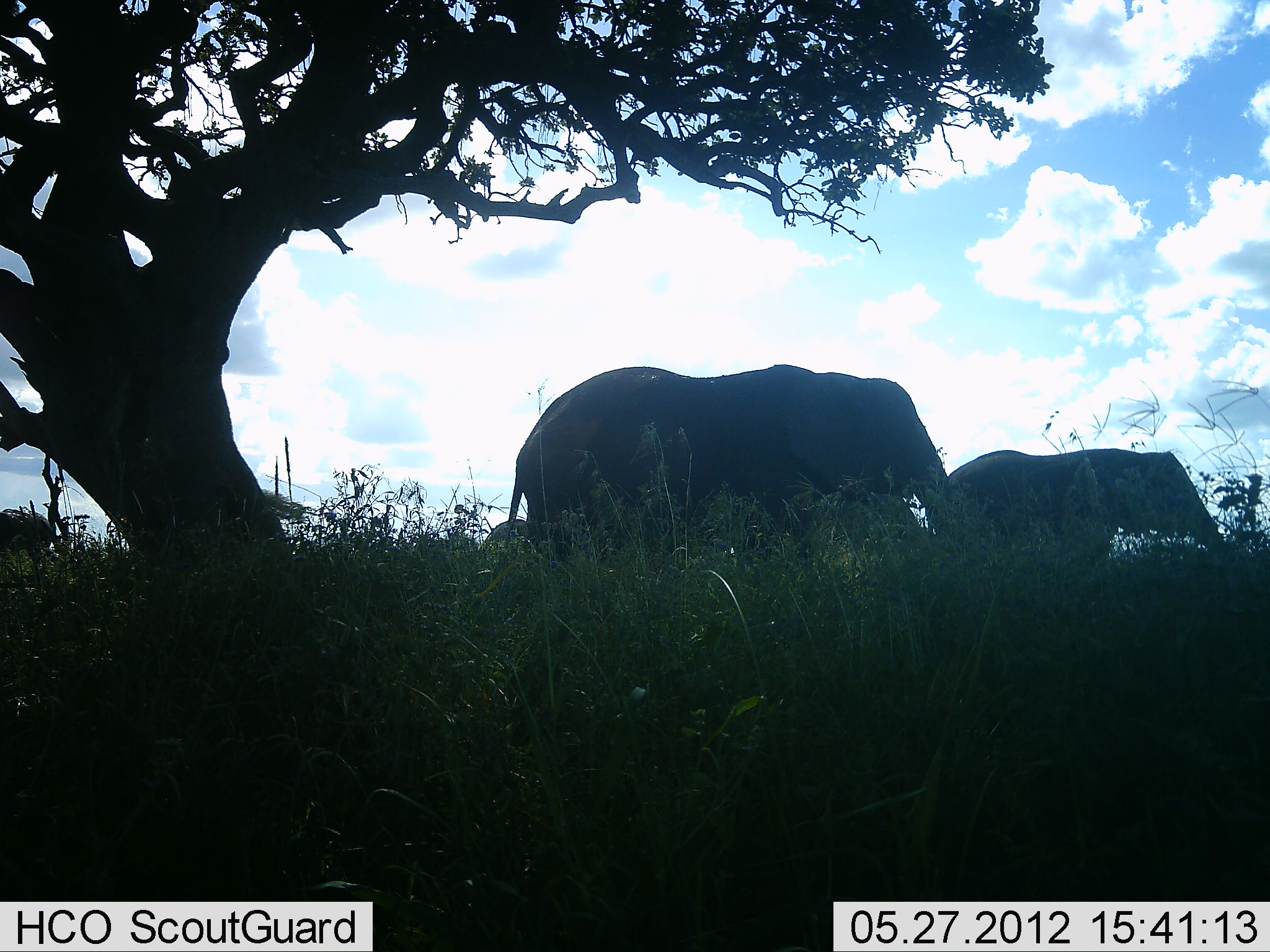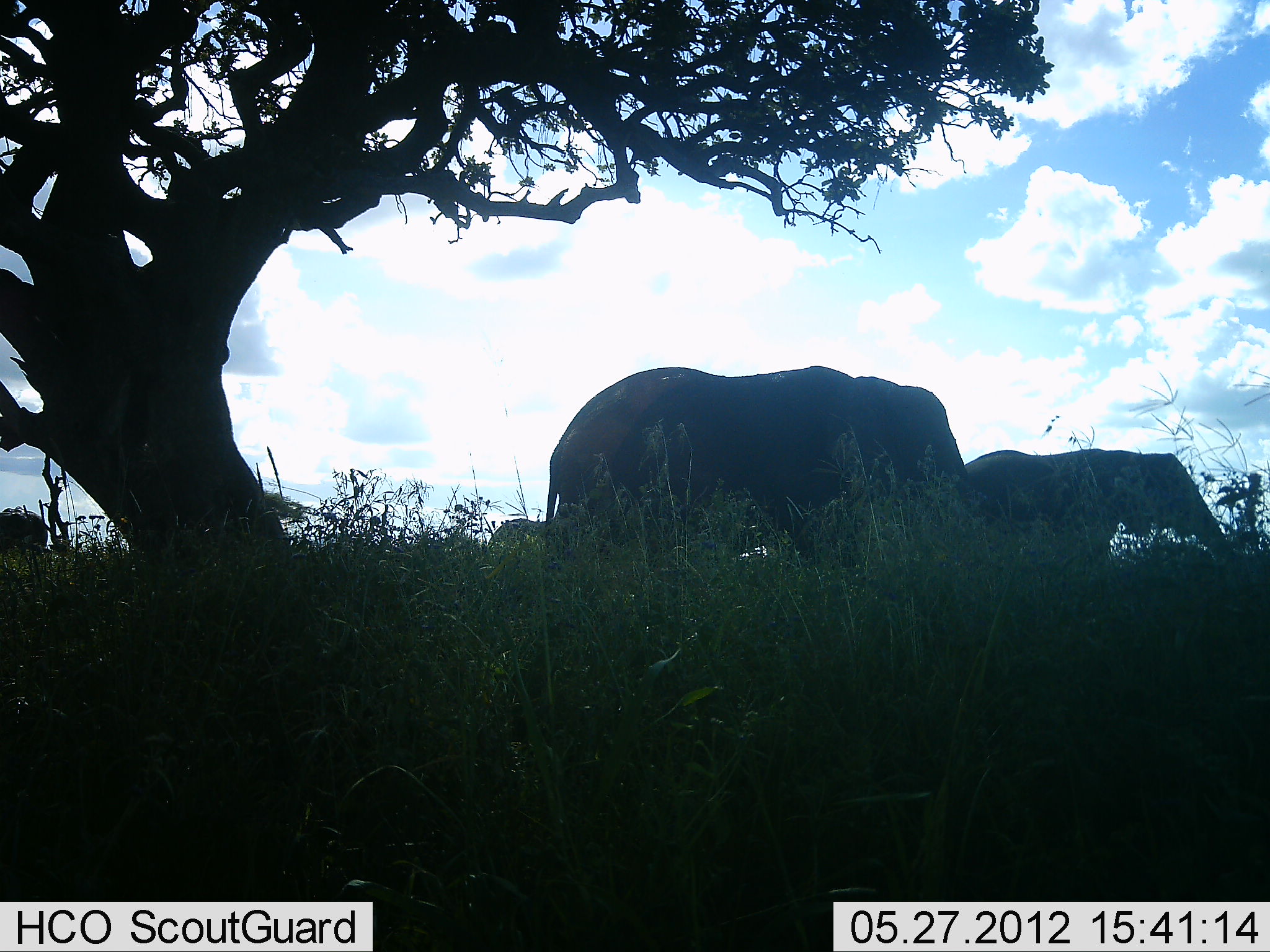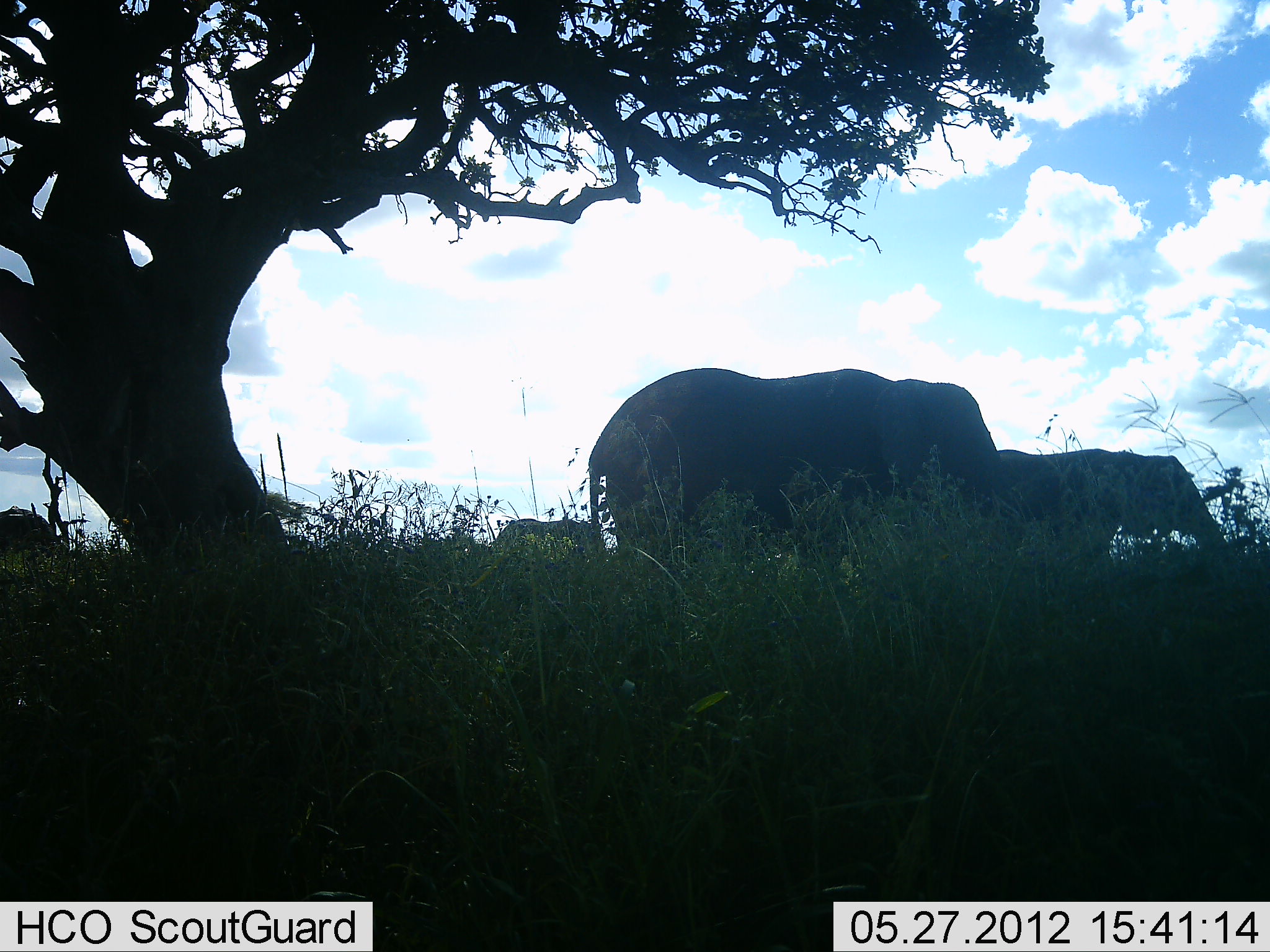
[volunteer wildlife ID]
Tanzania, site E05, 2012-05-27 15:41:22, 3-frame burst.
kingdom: Animalia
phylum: Chordata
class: Mammalia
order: Proboscidea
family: Elephantidae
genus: Loxodonta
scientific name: Loxodonta africana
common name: african bush elephant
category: elephant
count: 4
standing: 40%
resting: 0%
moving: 80%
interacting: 0%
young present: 0%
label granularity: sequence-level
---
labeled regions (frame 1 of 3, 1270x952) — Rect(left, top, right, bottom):
animal: Rect(510, 365, 957, 573); Rect(926, 449, 1235, 561)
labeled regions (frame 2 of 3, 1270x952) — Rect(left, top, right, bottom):
animal: Rect(544, 364, 973, 578); Rect(963, 449, 1237, 568); Rect(0, 507, 48, 553)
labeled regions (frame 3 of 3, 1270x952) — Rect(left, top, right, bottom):
animal: Rect(586, 366, 1005, 577); Rect(995, 448, 1226, 574); Rect(493, 516, 599, 572); Rect(1, 504, 55, 558)